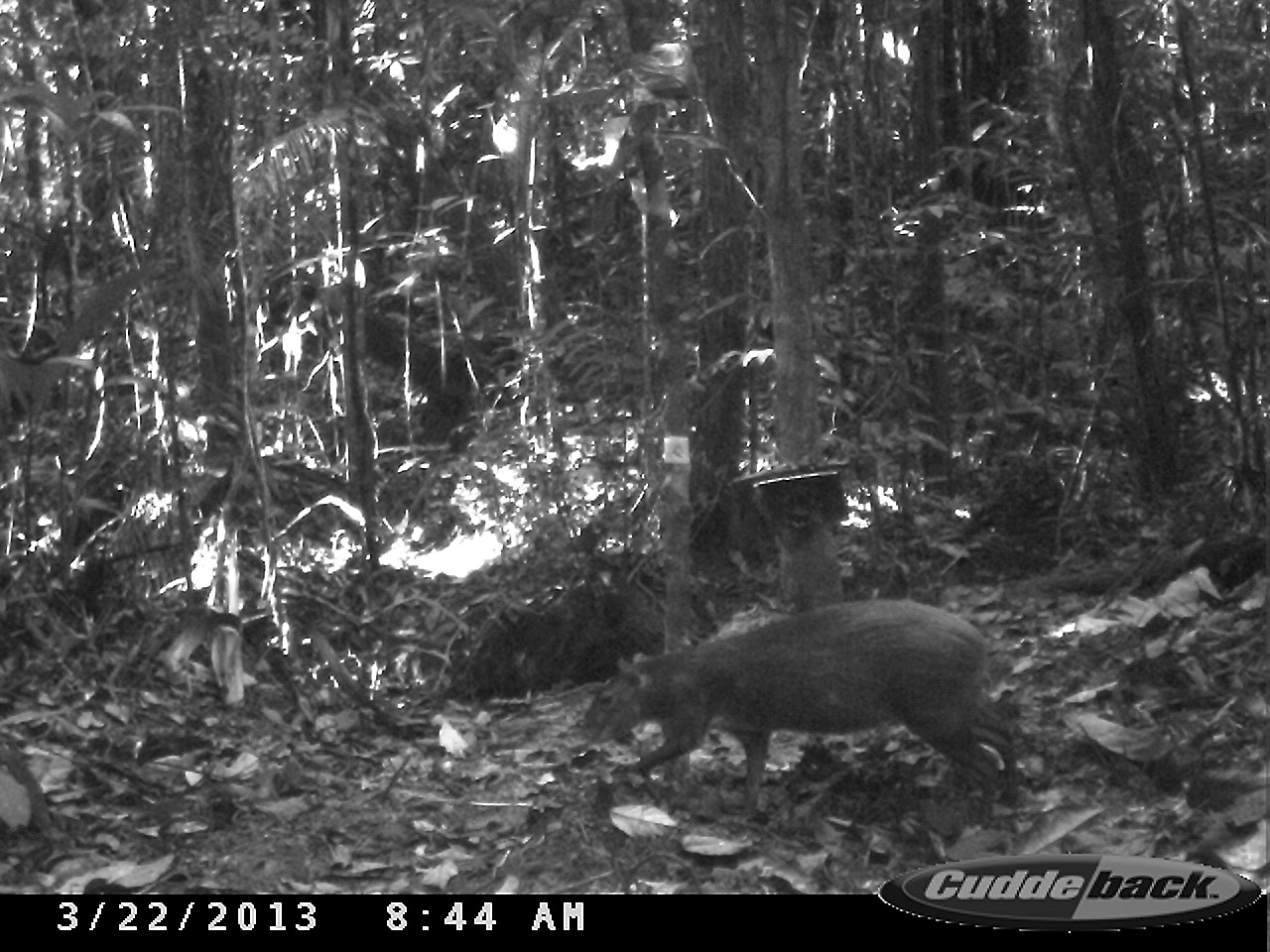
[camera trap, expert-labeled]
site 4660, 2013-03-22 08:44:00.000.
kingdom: Animalia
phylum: Chordata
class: Mammalia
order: Rodentia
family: Dasyproctidae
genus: Dasyprocta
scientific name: Dasyprocta leporina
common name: red-rumped agouti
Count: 1.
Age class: adult.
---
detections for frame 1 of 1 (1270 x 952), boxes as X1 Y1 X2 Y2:
dasyprocta leporina: 573 598 1022 830